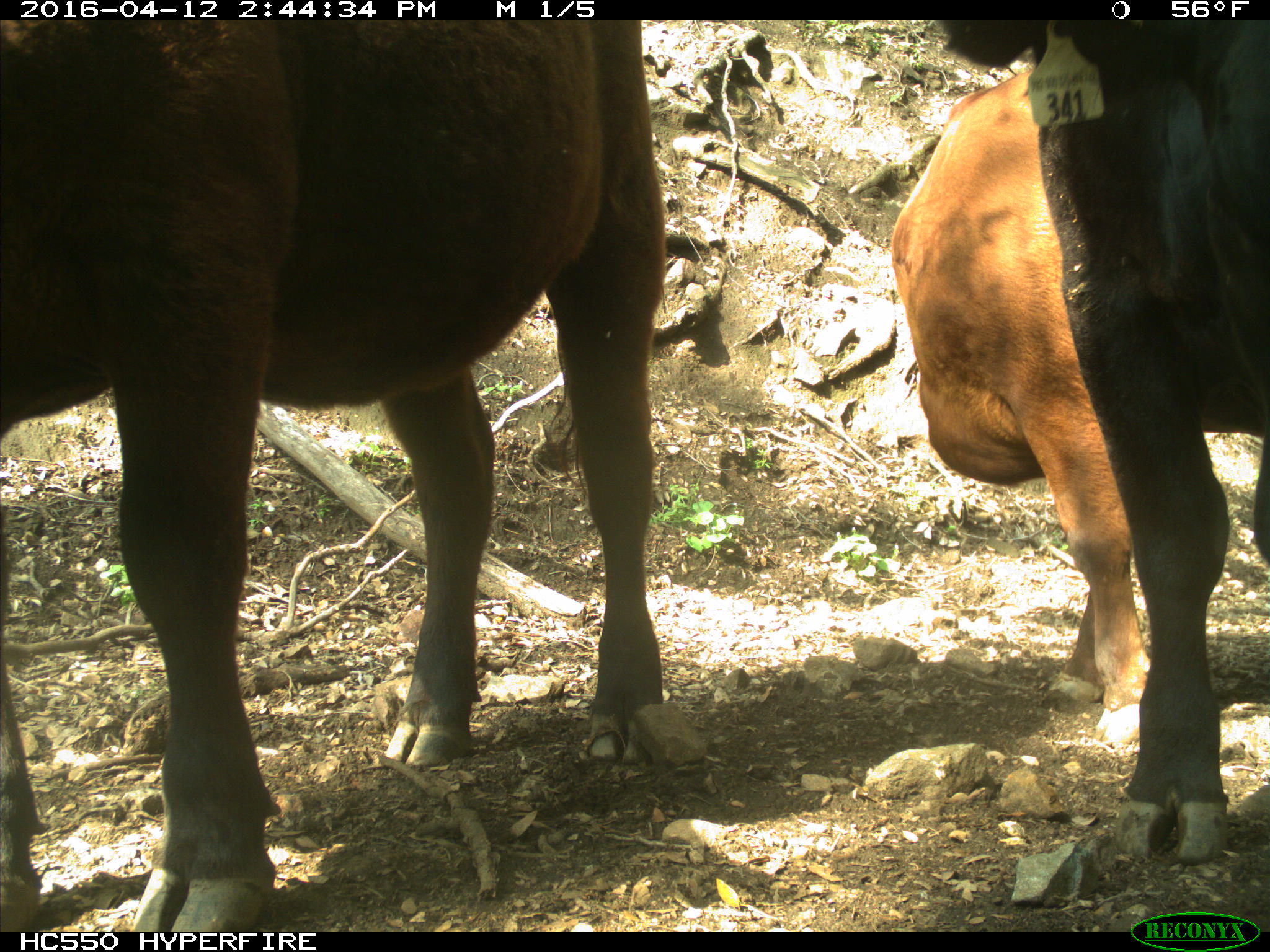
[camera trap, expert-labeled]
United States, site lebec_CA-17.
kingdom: Animalia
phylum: Chordata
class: Mammalia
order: Artiodactyla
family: Bovidae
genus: Bos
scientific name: Bos taurus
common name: domestic cow